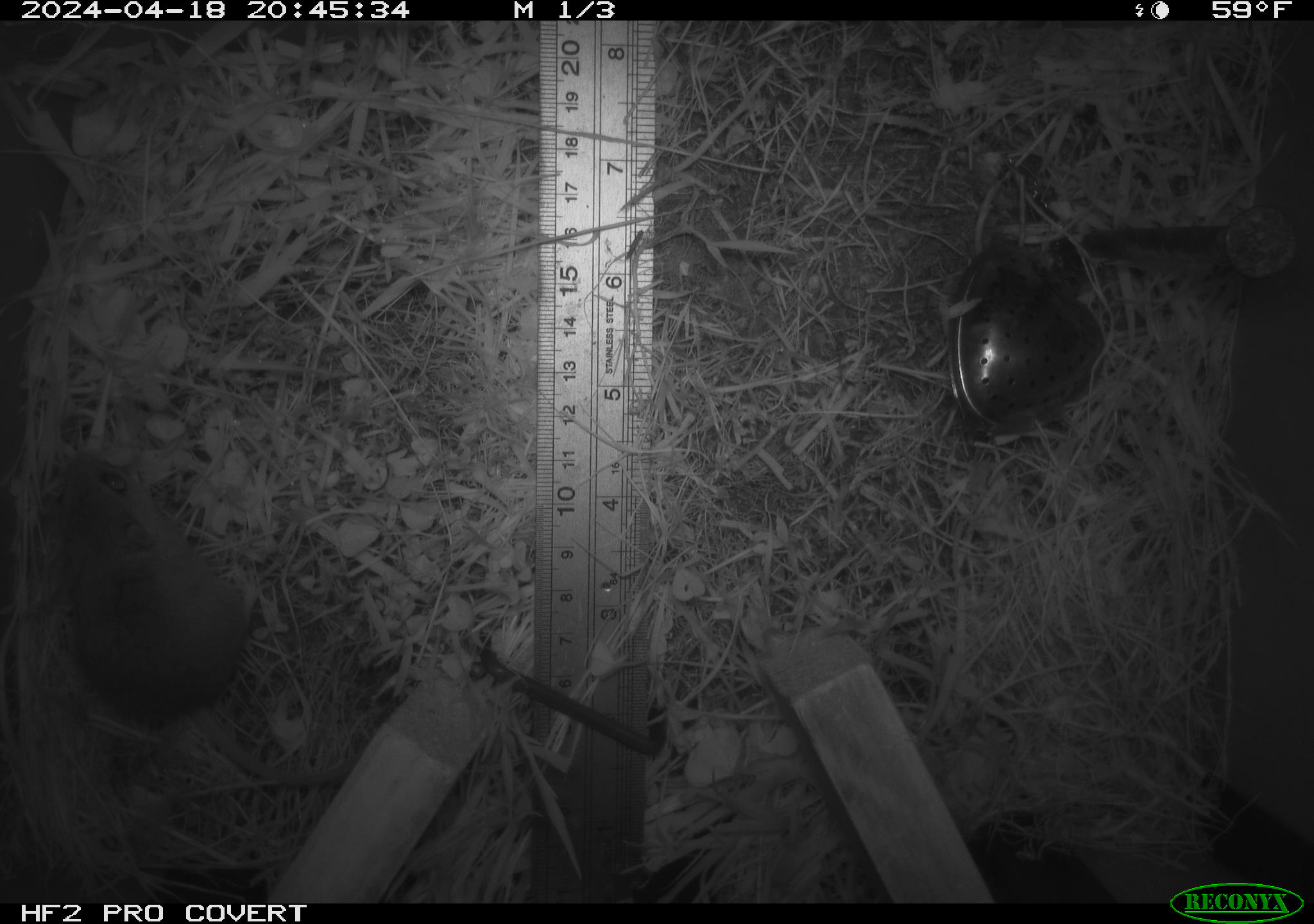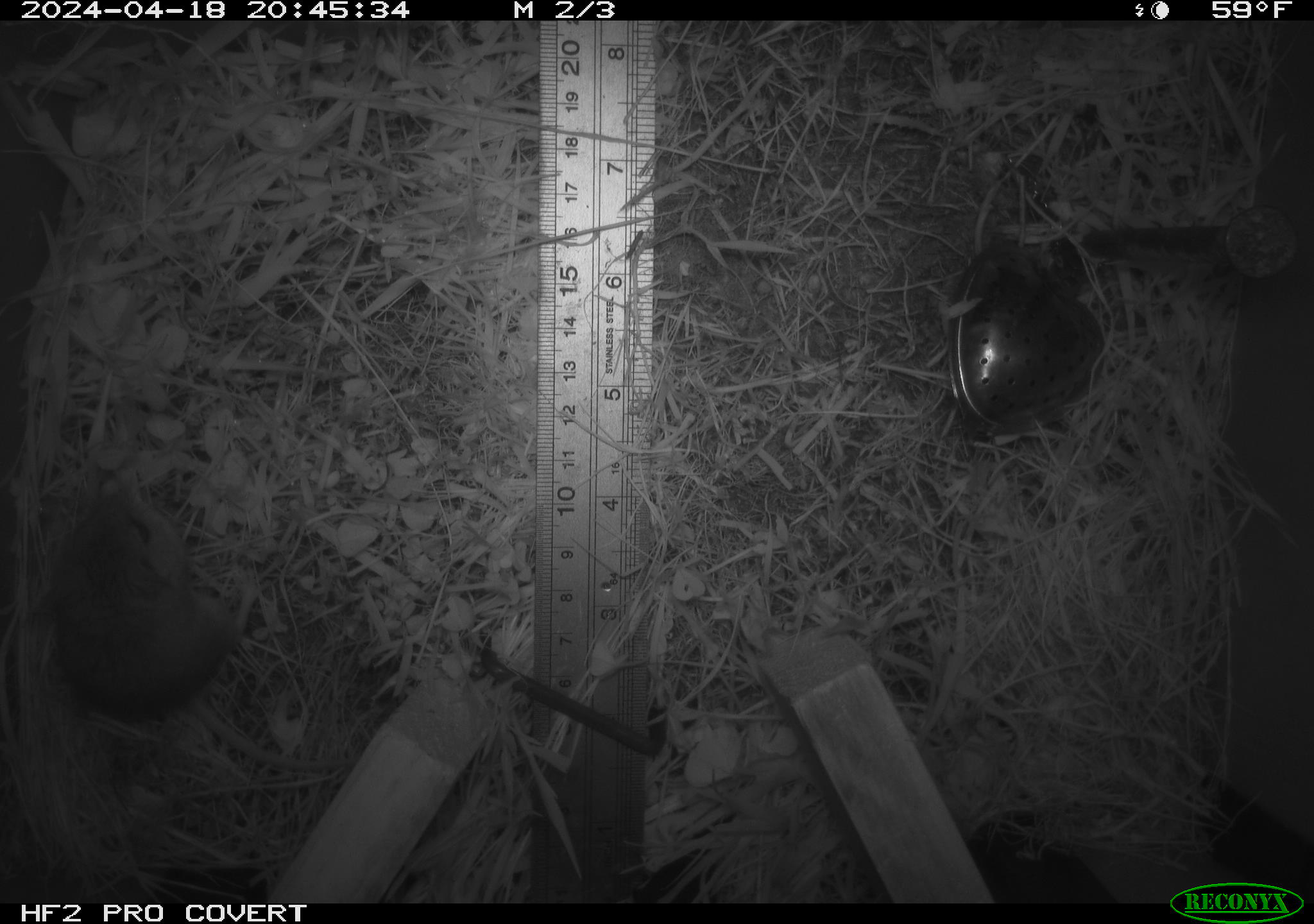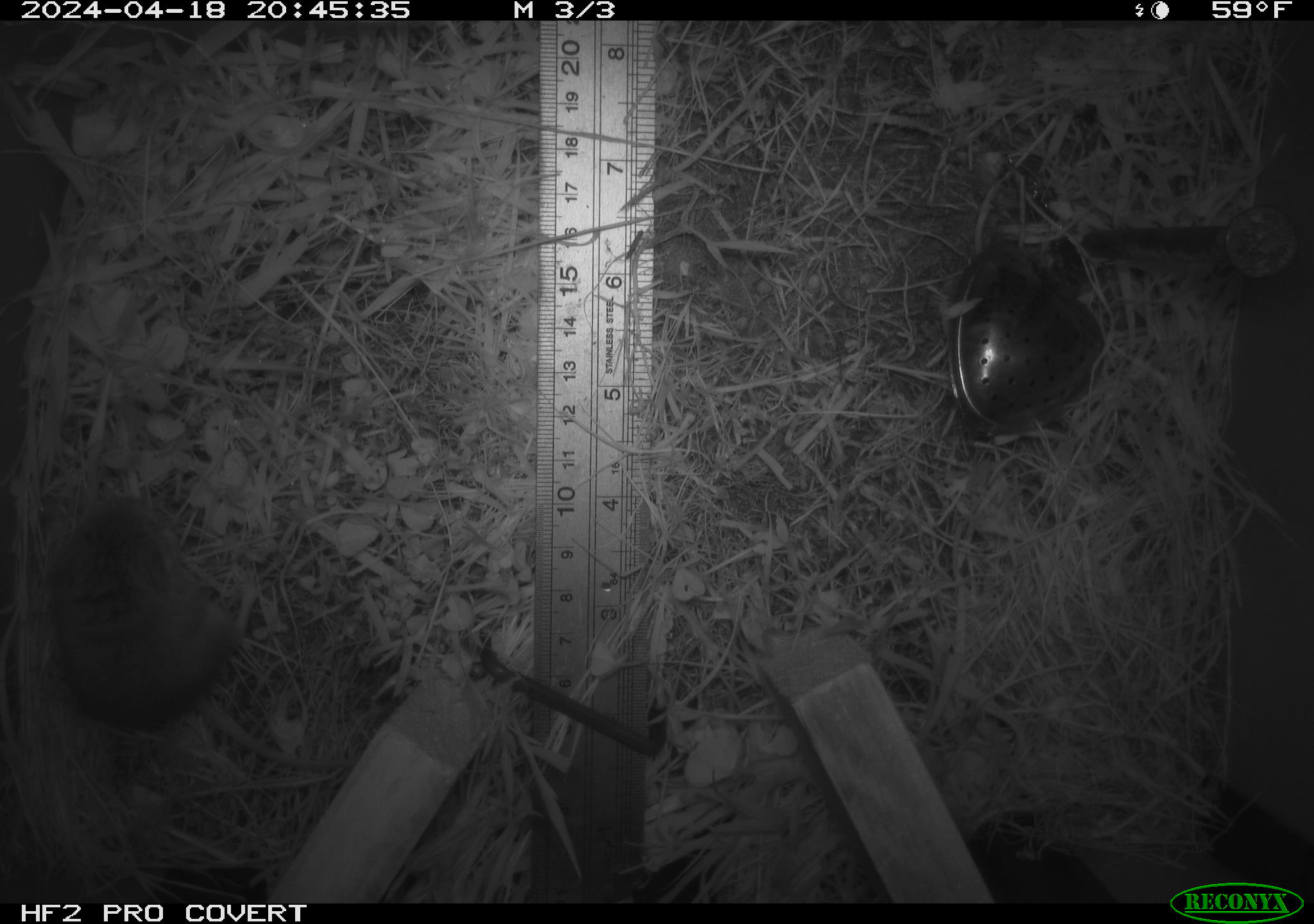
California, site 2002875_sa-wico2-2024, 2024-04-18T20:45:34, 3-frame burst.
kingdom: Animalia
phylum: Chordata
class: Mammalia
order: Rodentia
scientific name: Rodentia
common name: mouse species